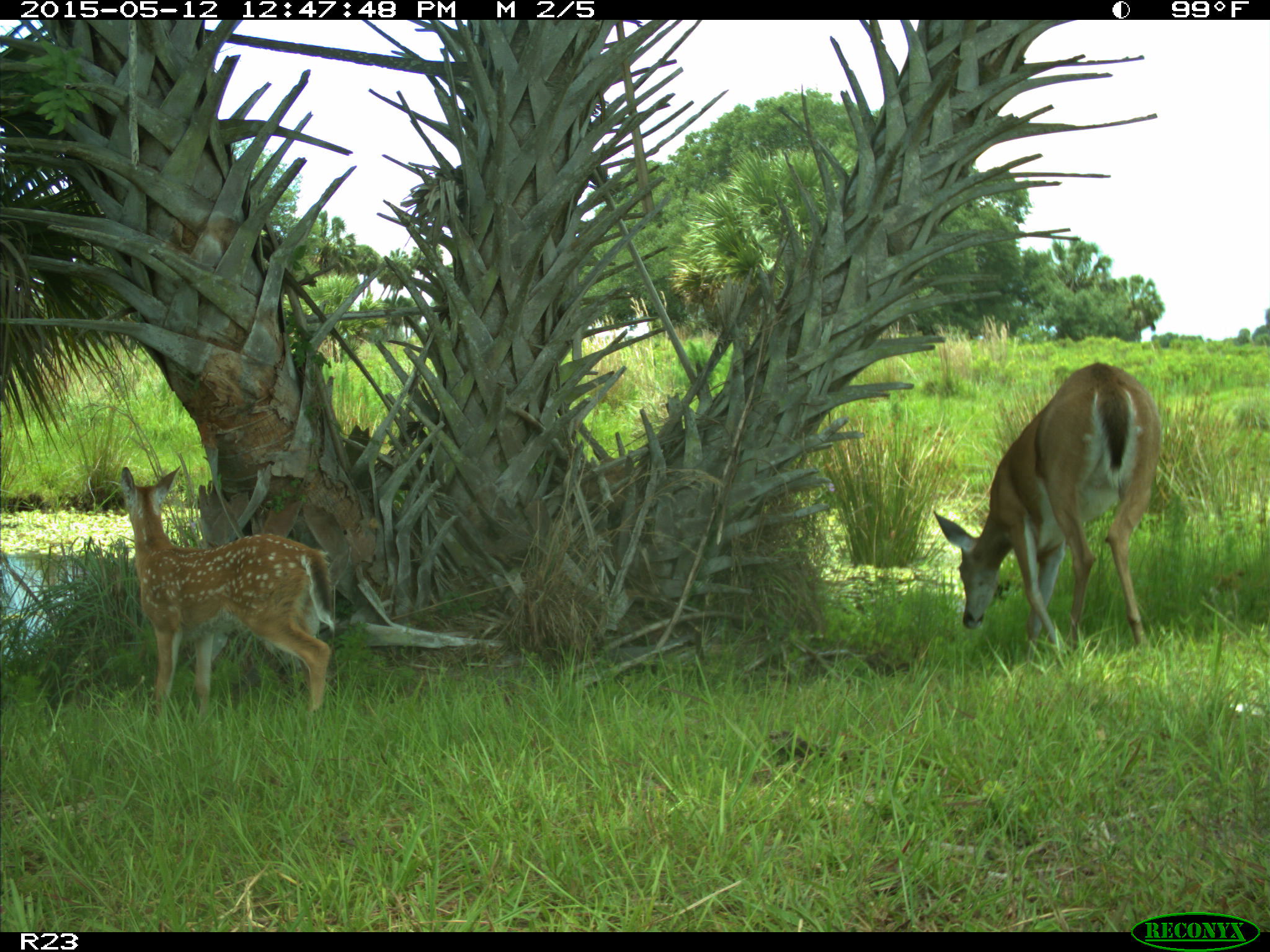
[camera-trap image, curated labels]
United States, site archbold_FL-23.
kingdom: Animalia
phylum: Chordata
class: Mammalia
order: Artiodactyla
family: Bovidae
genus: Bos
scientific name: Bos taurus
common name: domestic cow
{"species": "Bos taurus (domestic cow)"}